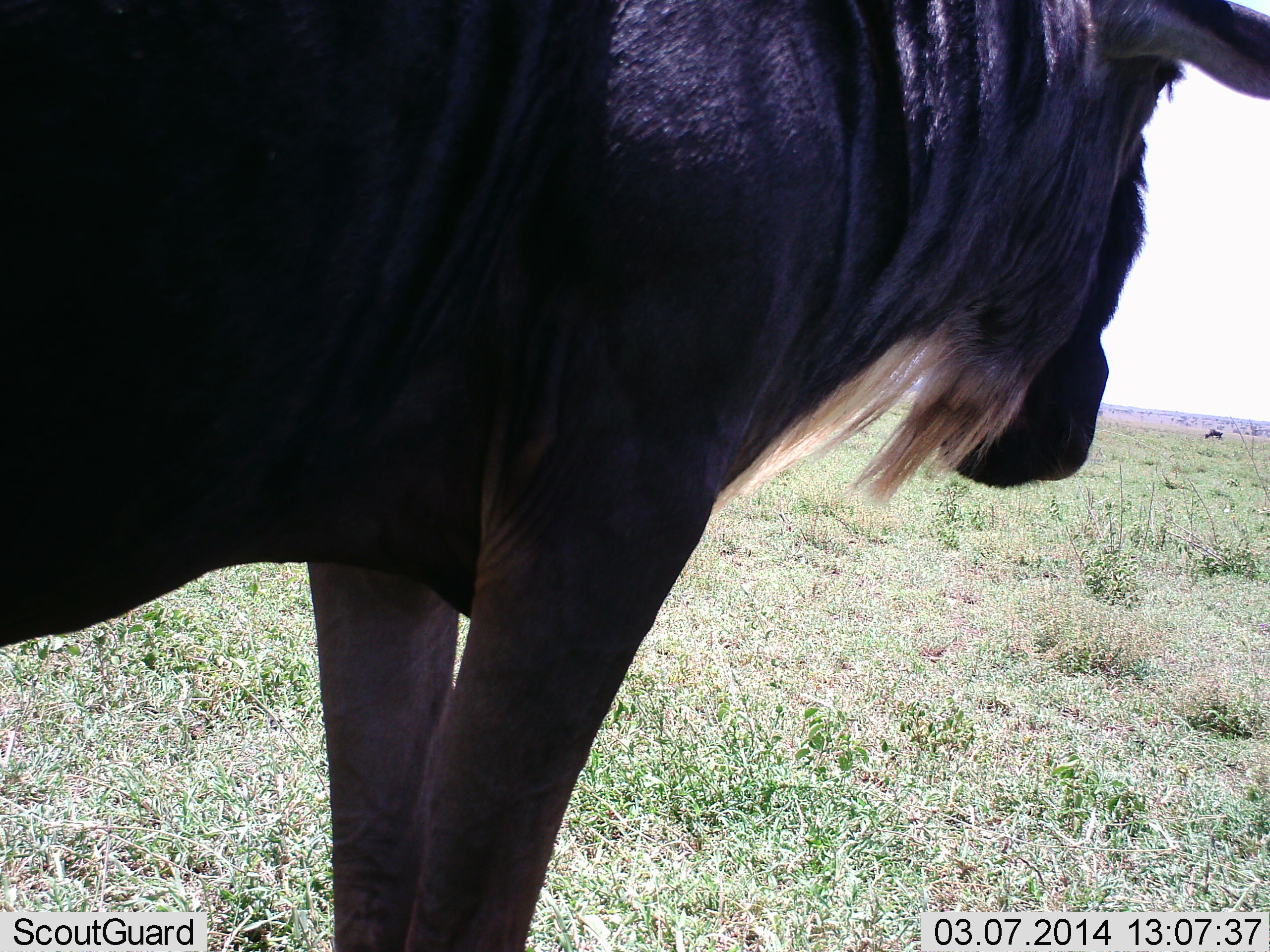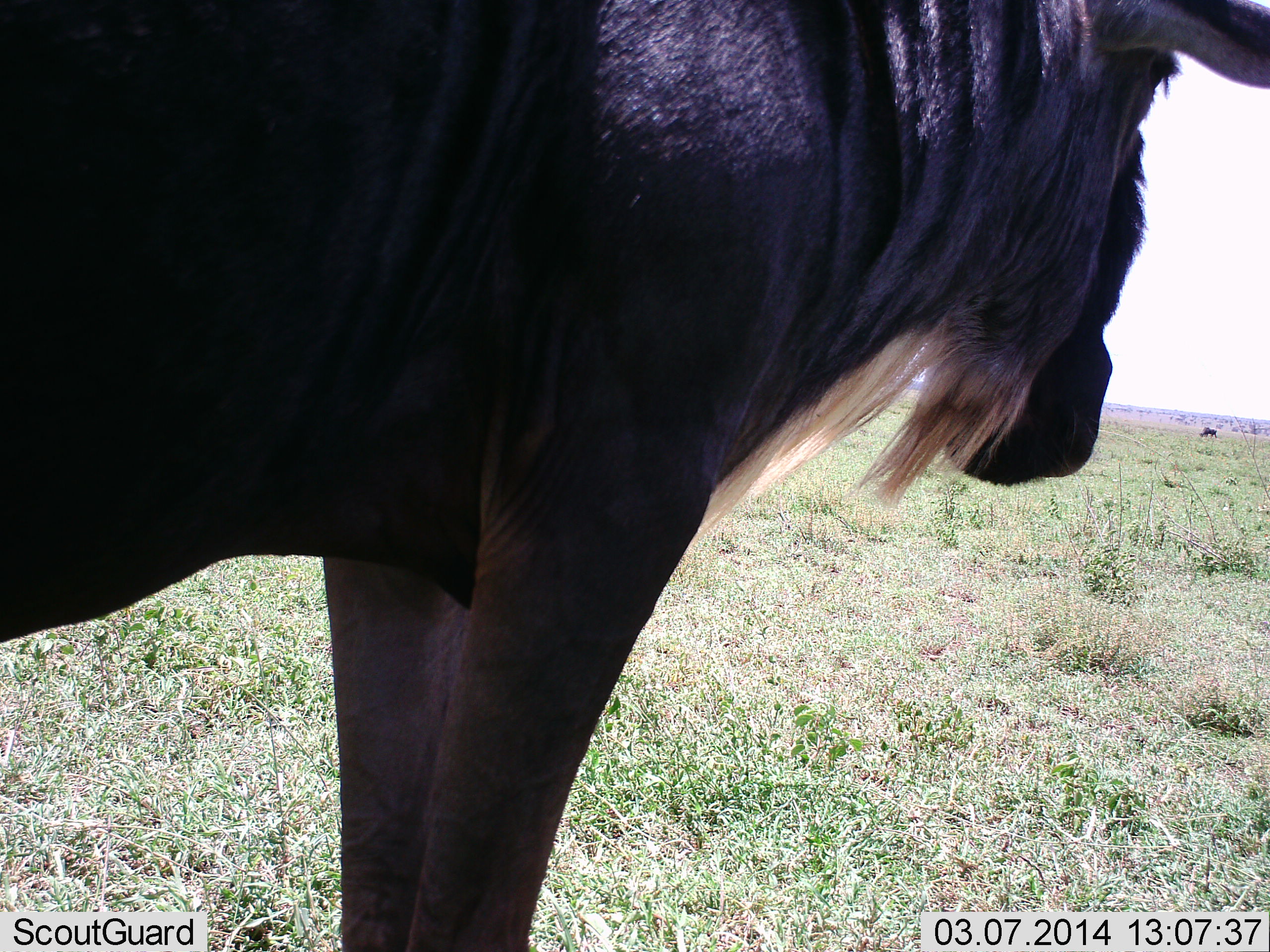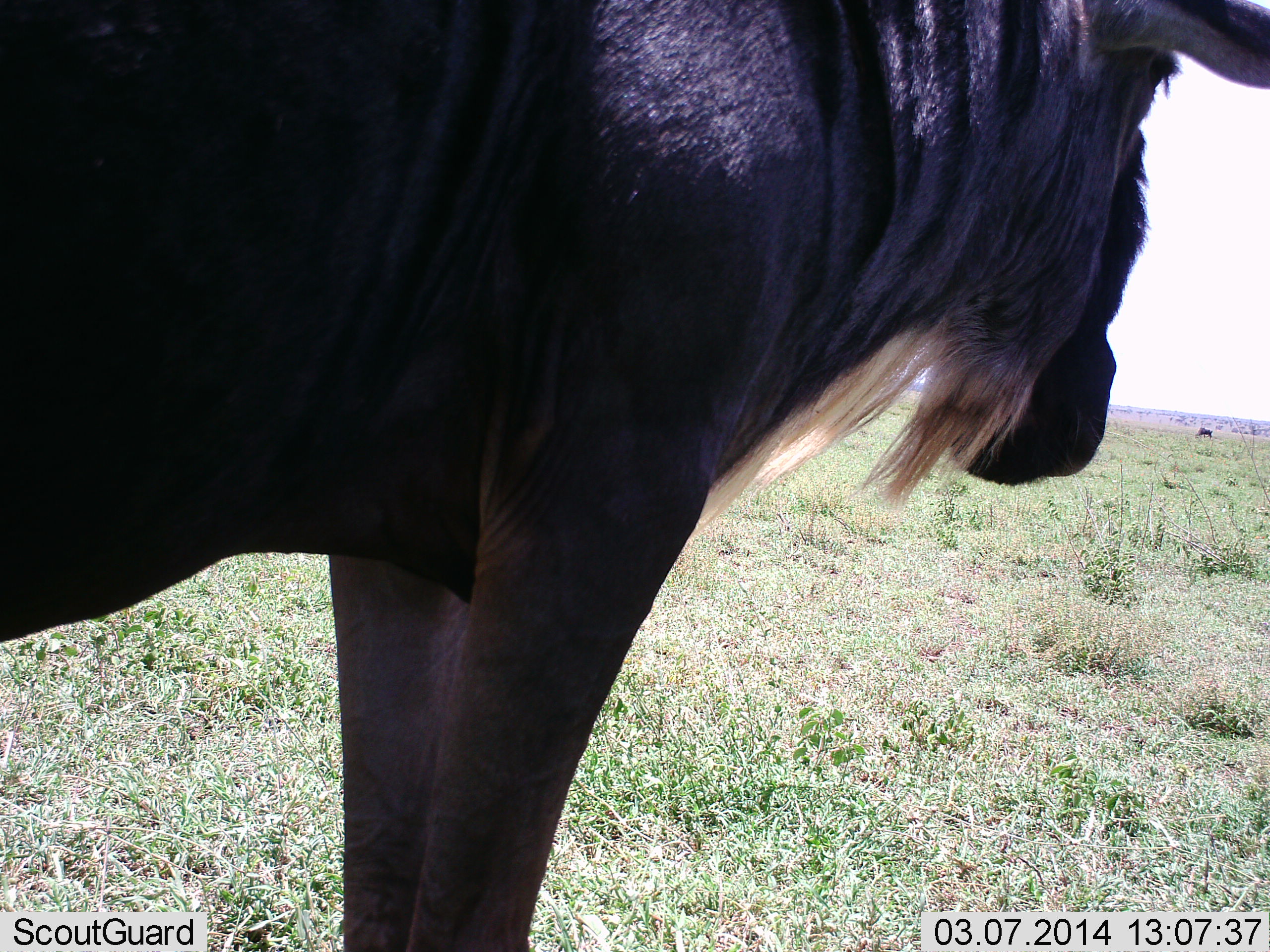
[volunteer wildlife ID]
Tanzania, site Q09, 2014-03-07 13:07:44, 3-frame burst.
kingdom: Animalia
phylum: Chordata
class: Mammalia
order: Artiodactyla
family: Bovidae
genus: Connochaetes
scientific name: Connochaetes taurinus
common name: blue wildebeest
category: wildebeest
Wildebeest (blue wildebeest) (Connochaetes taurinus), count 2. Behavior (volunteer vote fractions): standing 100%, resting 0%, moving 40%, interacting 0%. Young present (vote fraction): 0%. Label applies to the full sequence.